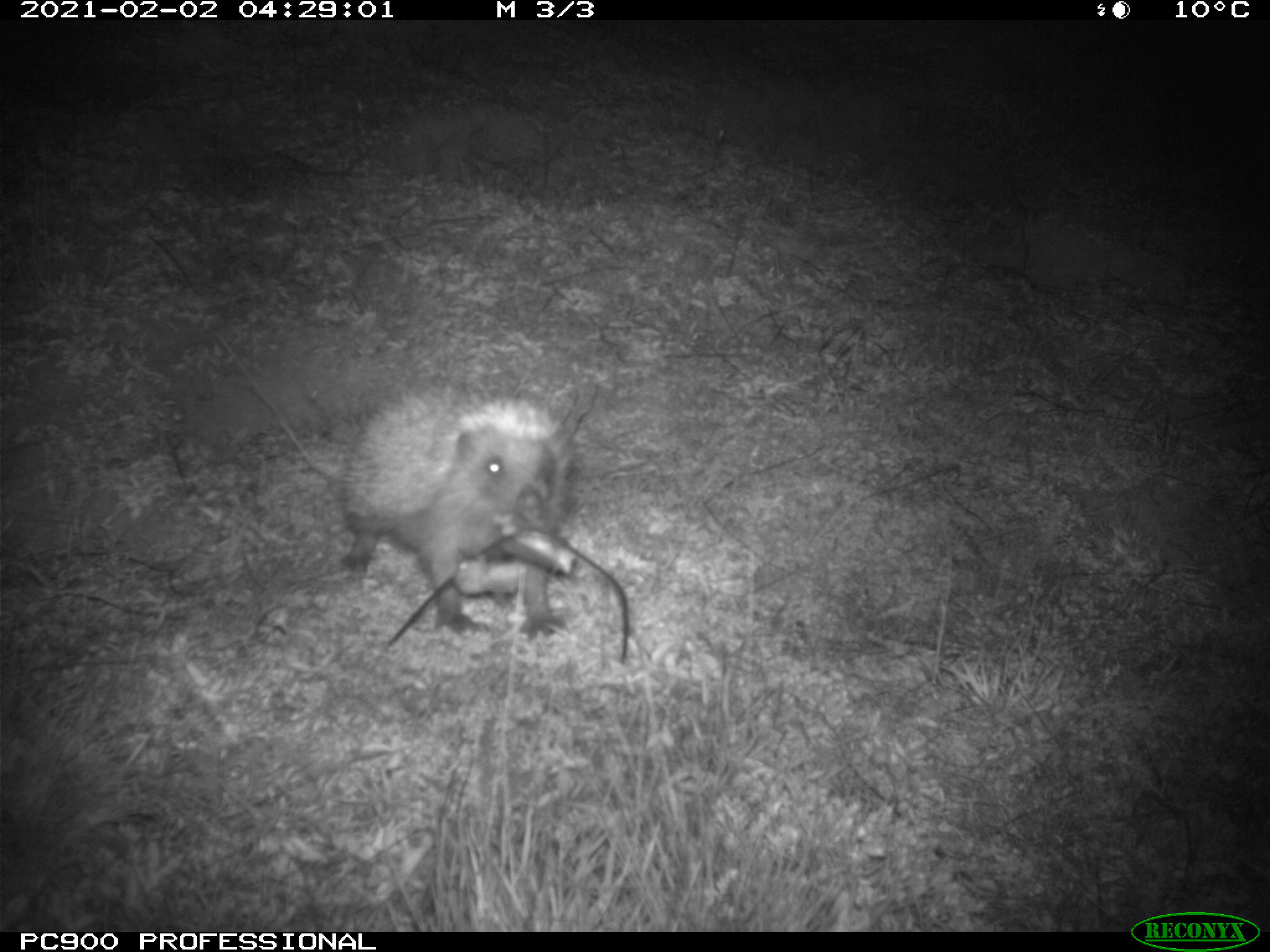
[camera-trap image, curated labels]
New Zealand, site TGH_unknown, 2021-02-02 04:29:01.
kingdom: Animalia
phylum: Chordata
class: Mammalia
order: Eulipotyphla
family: Erinaceidae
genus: Erinaceus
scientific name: Erinaceus europaeus europaeus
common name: european hedgehog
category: hedgehog